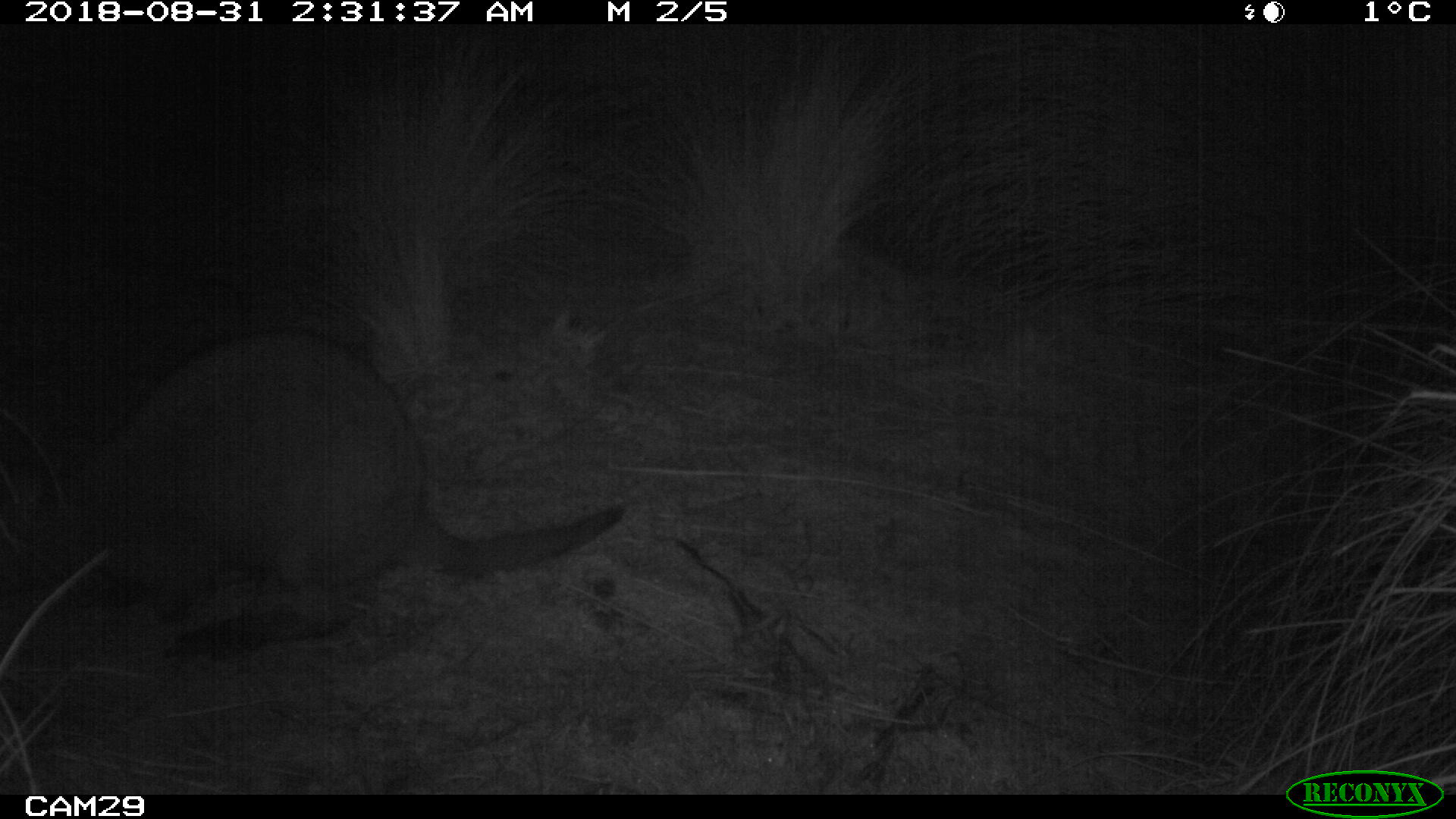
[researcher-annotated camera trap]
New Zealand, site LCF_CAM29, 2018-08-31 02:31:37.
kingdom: Animalia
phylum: Chordata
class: Mammalia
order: Diprotodontia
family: Macropodidae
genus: Notamacropus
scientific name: Notamacropus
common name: wallaby